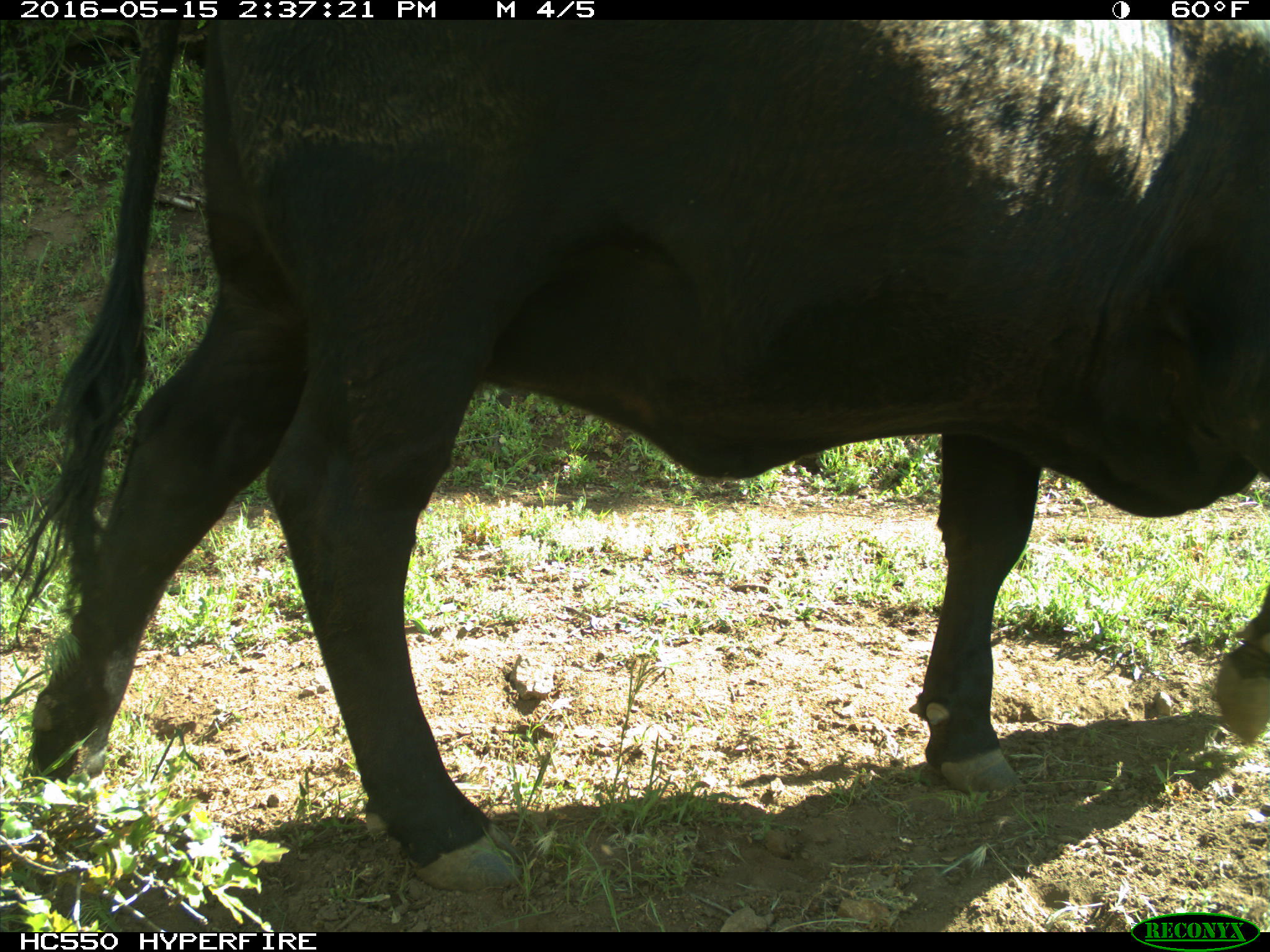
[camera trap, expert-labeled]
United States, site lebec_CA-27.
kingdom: Animalia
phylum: Chordata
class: Mammalia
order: Artiodactyla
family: Bovidae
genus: Bos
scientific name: Bos taurus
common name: domestic cow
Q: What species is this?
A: Bos taurus (domestic cow).